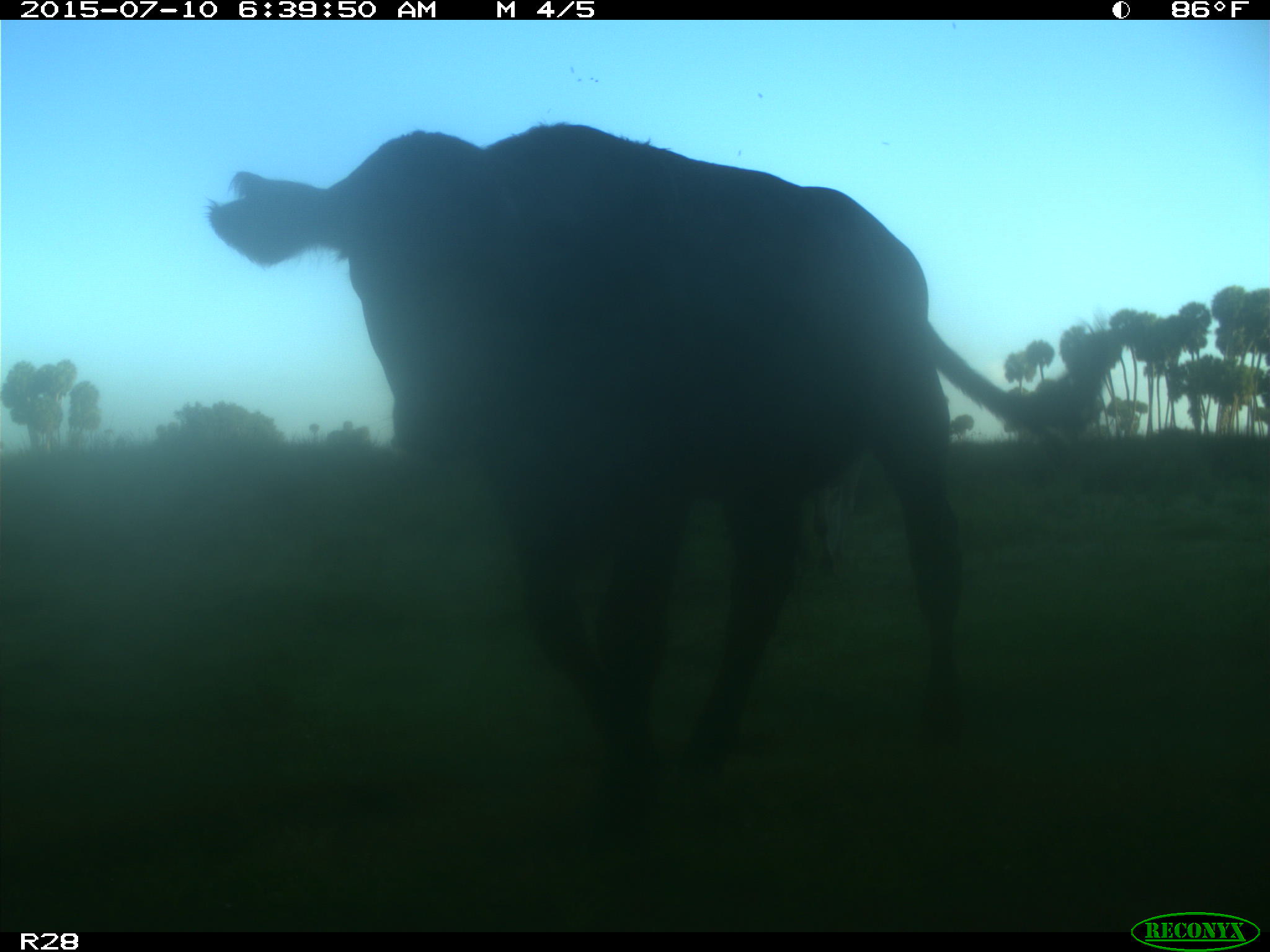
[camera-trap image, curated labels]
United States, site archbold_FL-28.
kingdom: Animalia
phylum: Chordata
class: Mammalia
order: Artiodactyla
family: Bovidae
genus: Bos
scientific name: Bos taurus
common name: domestic cow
Bos taurus (domestic cow).